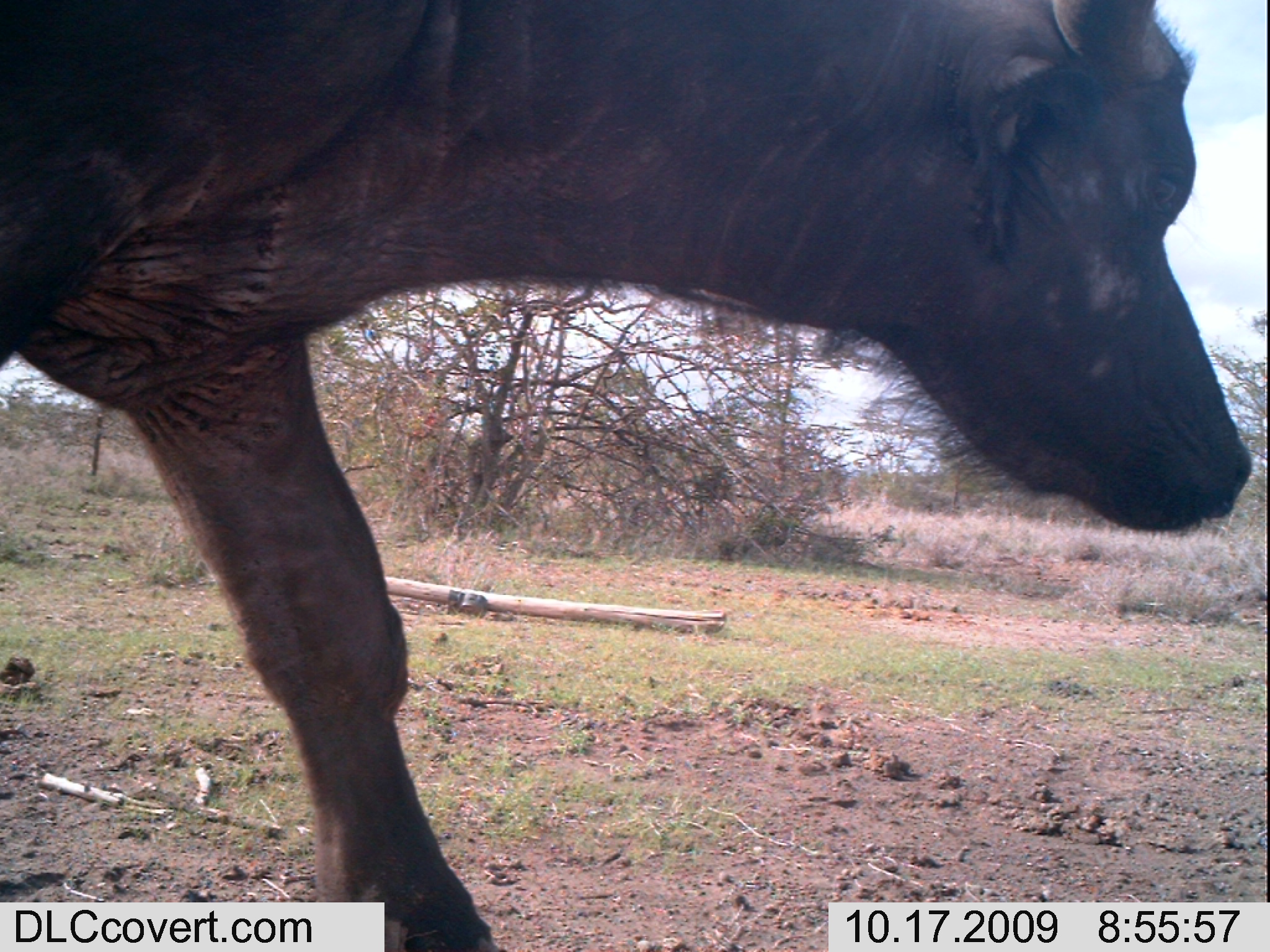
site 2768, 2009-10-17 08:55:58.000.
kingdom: Animalia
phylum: Chordata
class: Mammalia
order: Artiodactyla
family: Bovidae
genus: Syncerus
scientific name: Syncerus caffer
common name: african buffalo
Syncerus caffer (african buffalo), count 1.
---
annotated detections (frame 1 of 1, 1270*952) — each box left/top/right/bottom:
syncerus caffer: 0/0/1257/950